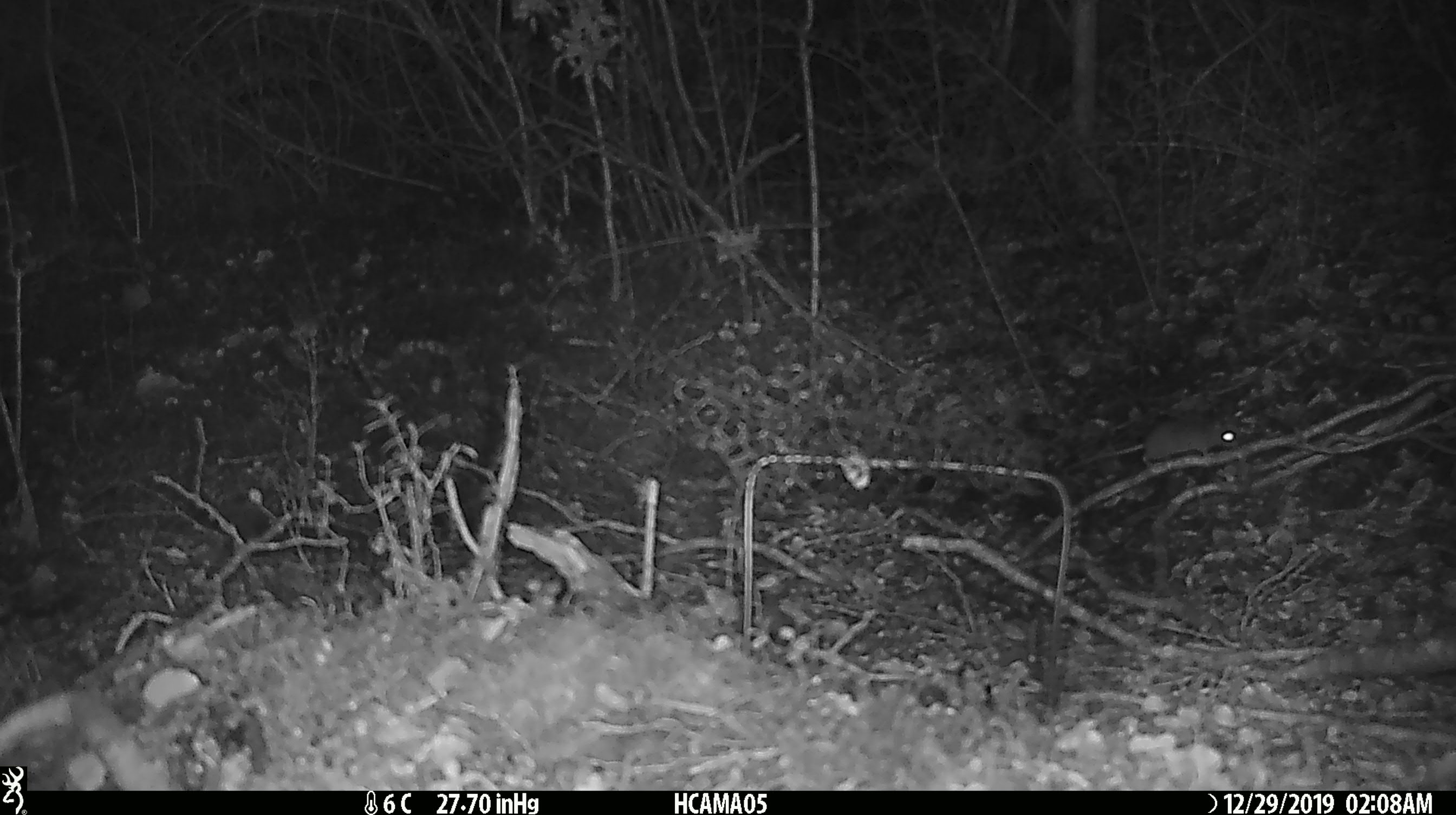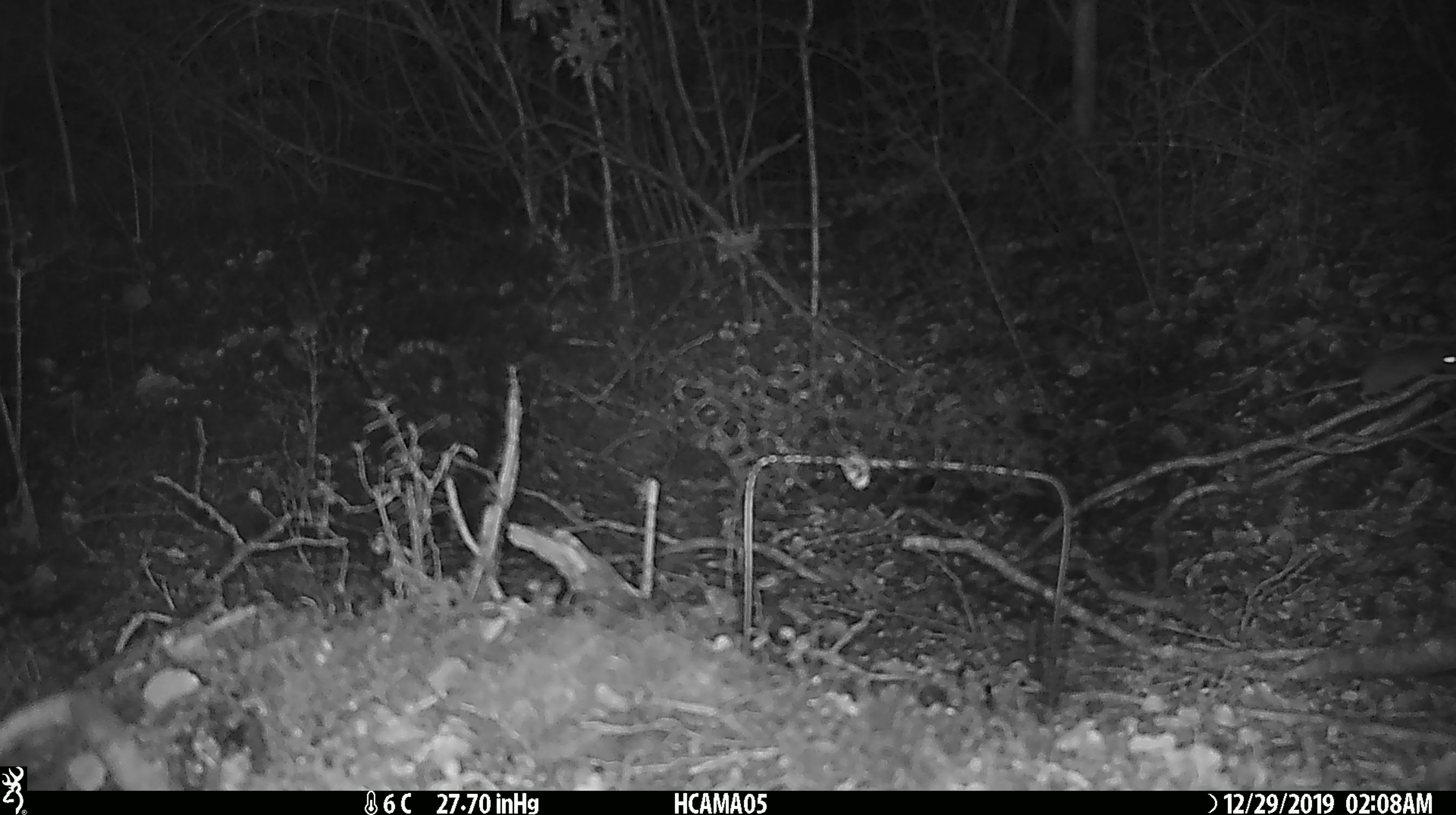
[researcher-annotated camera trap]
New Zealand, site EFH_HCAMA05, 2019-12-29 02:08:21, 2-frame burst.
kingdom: Animalia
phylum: Chordata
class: Mammalia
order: Rodentia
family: Muridae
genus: Mus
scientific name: Mus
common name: mouse